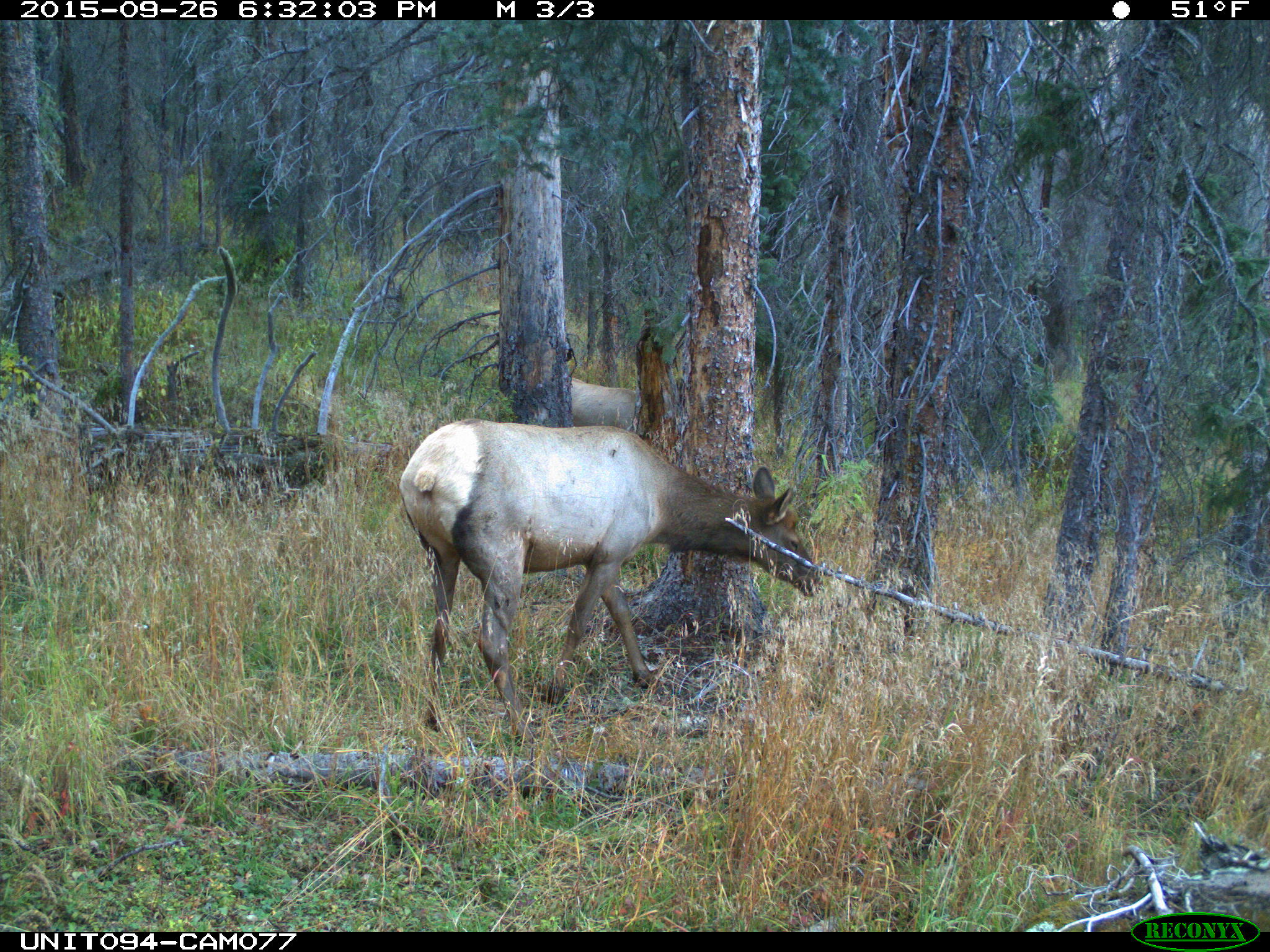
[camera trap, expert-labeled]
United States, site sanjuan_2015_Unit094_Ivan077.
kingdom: Animalia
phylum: Chordata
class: Mammalia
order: Artiodactyla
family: Cervidae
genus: Cervus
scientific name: Cervus elaphus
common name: red deer